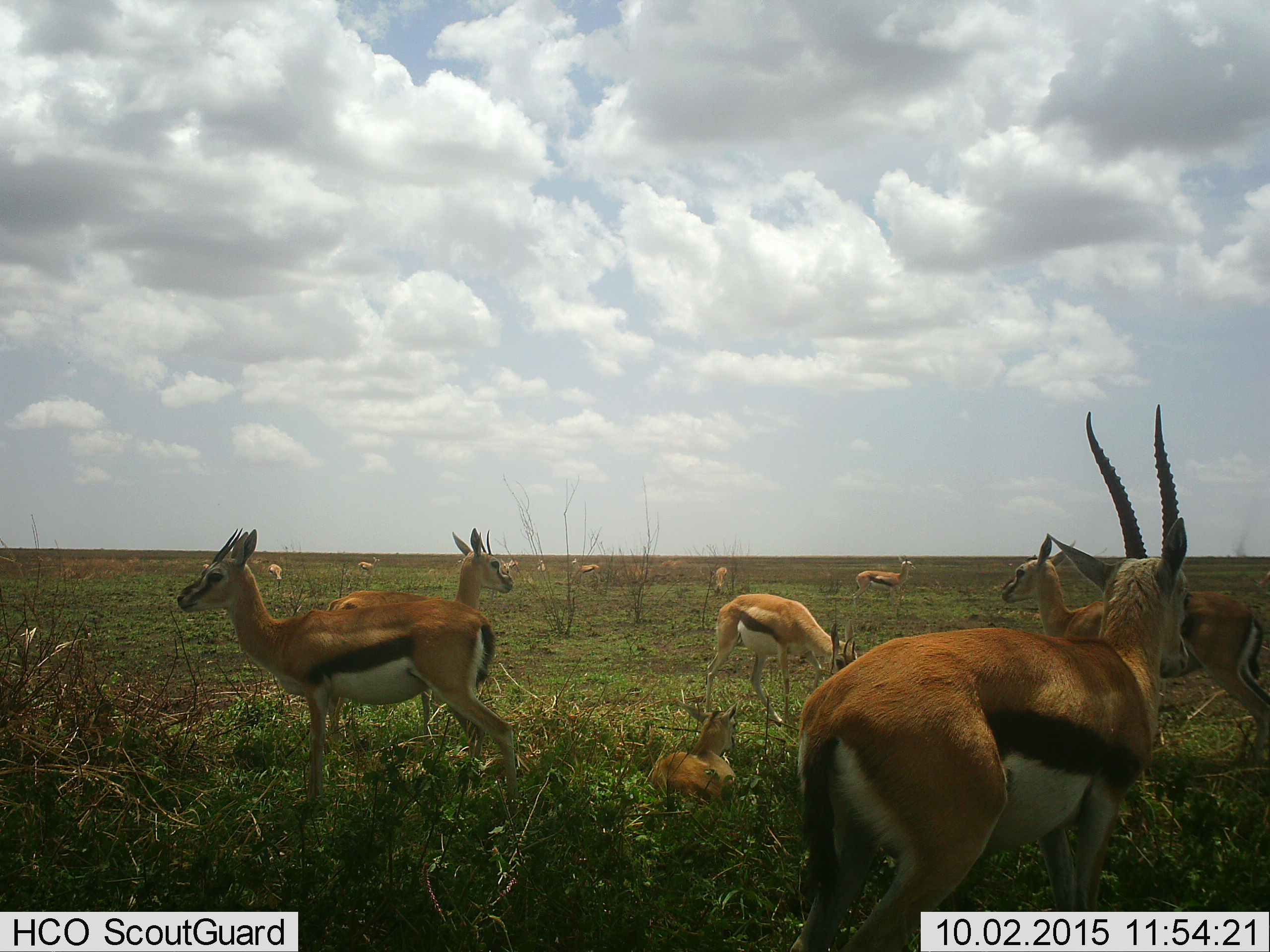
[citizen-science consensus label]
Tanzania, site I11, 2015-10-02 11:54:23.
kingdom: Animalia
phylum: Chordata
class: Mammalia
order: Artiodactyla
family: Bovidae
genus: Eudorcas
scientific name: Eudorcas thomsonii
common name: thomson's gazelle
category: gazellethomsons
Gazellethomsons (thomson's gazelle) (Eudorcas thomsonii), count 11-50. Behavior (volunteer vote fractions): standing 89%, resting 78%, moving 22%, interacting 0%. Young present (vote fraction): 67%. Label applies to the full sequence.